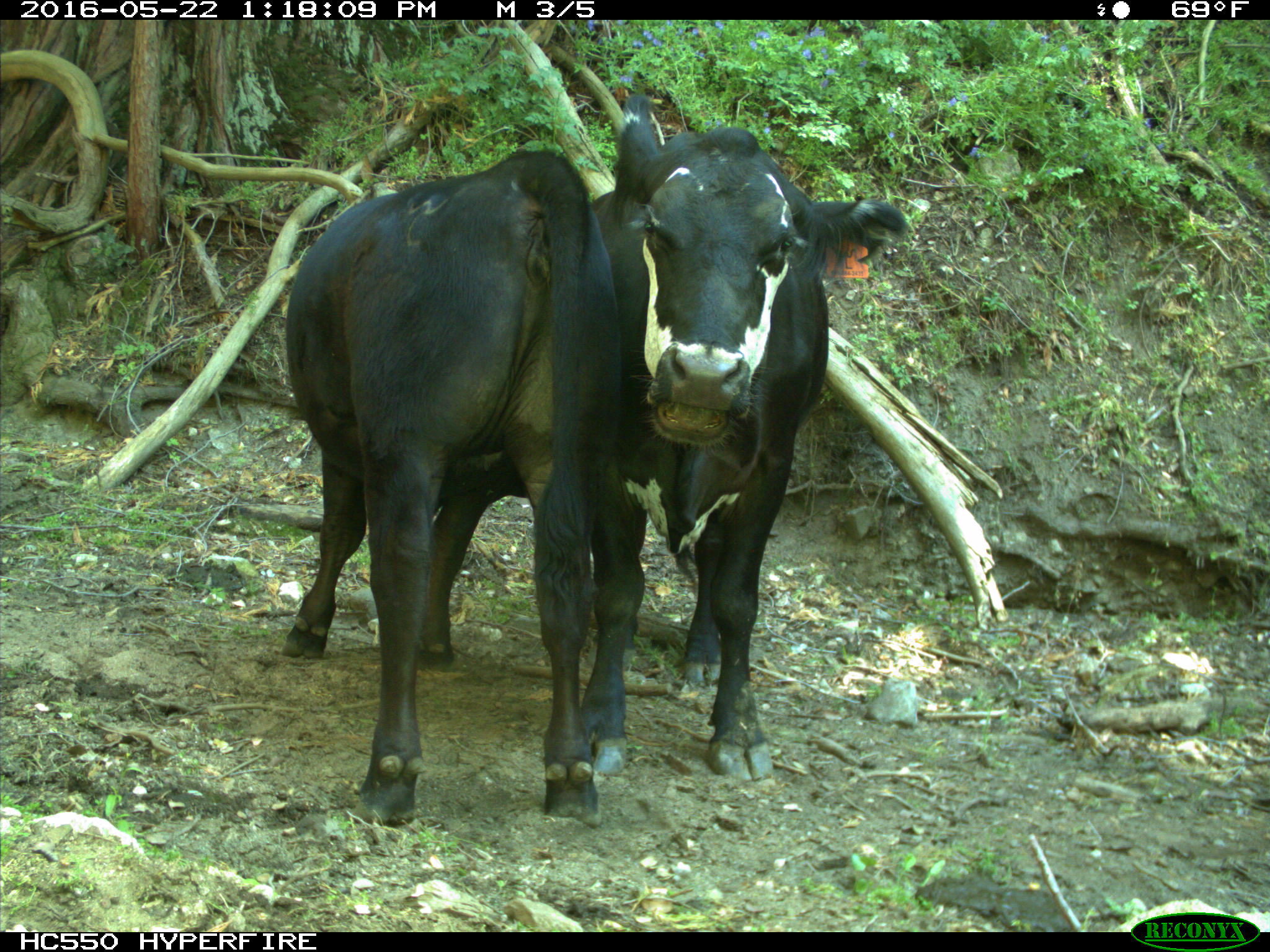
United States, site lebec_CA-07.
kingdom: Animalia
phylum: Chordata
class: Mammalia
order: Artiodactyla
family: Bovidae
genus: Bos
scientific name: Bos taurus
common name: domestic cow